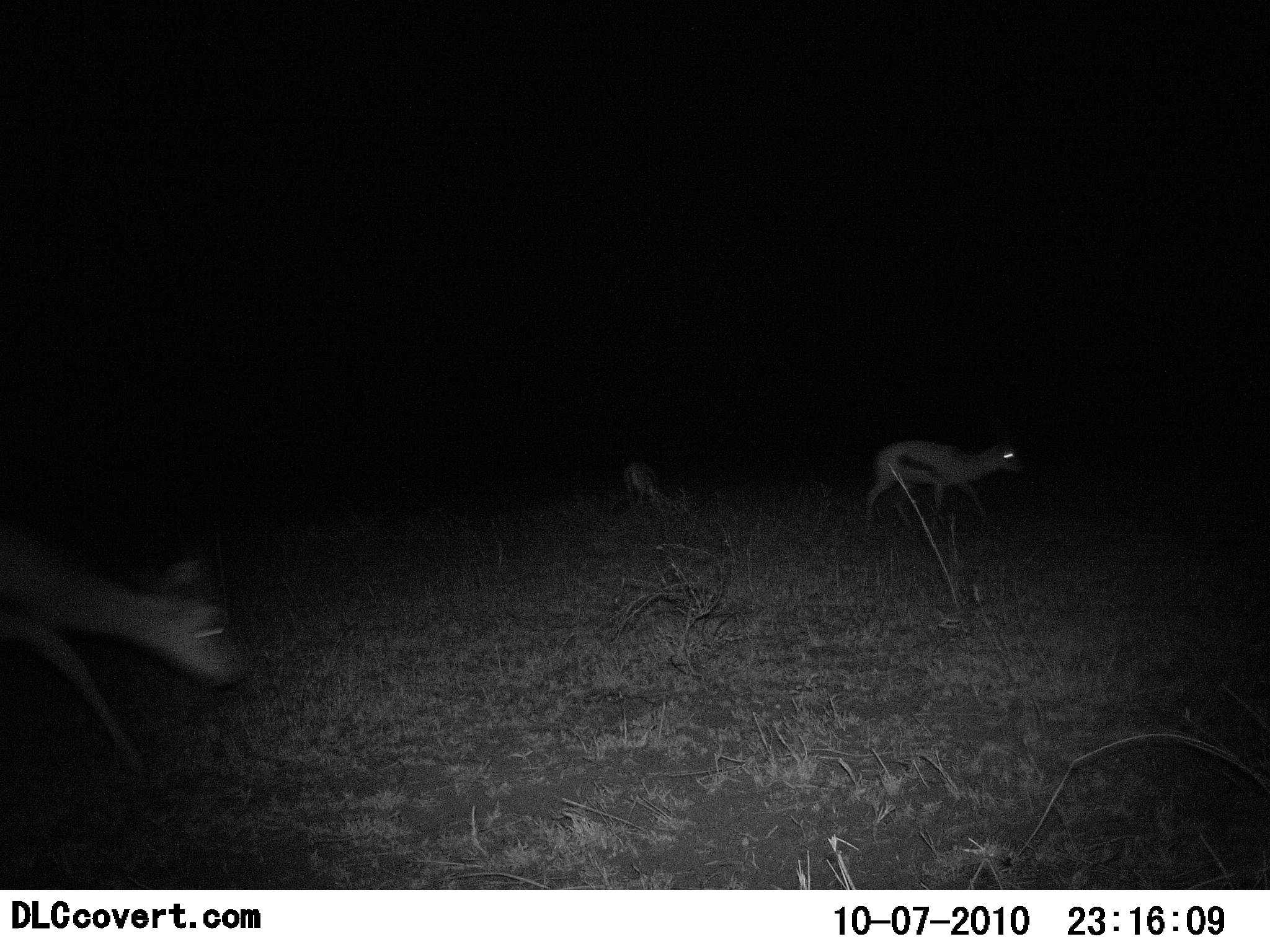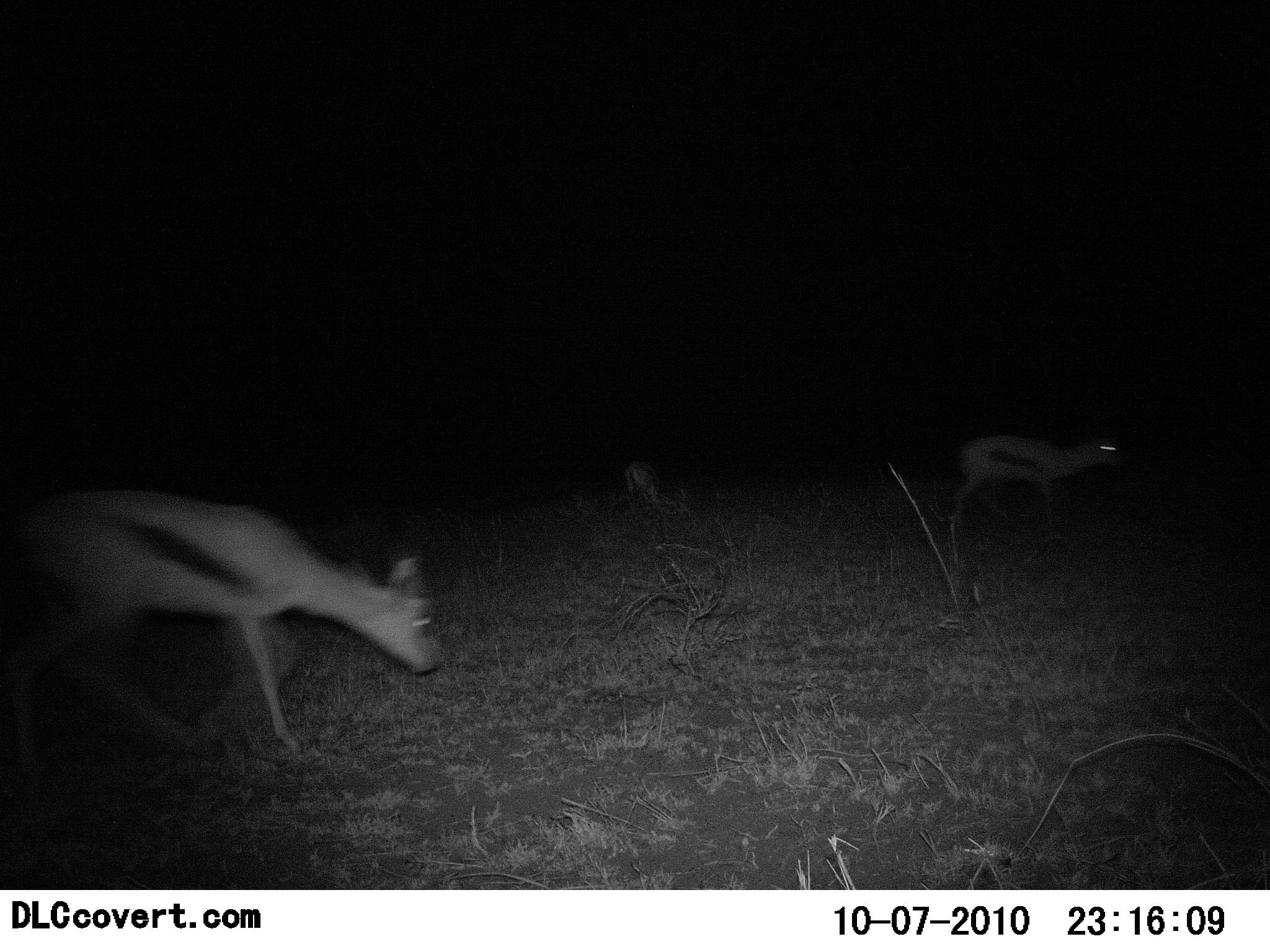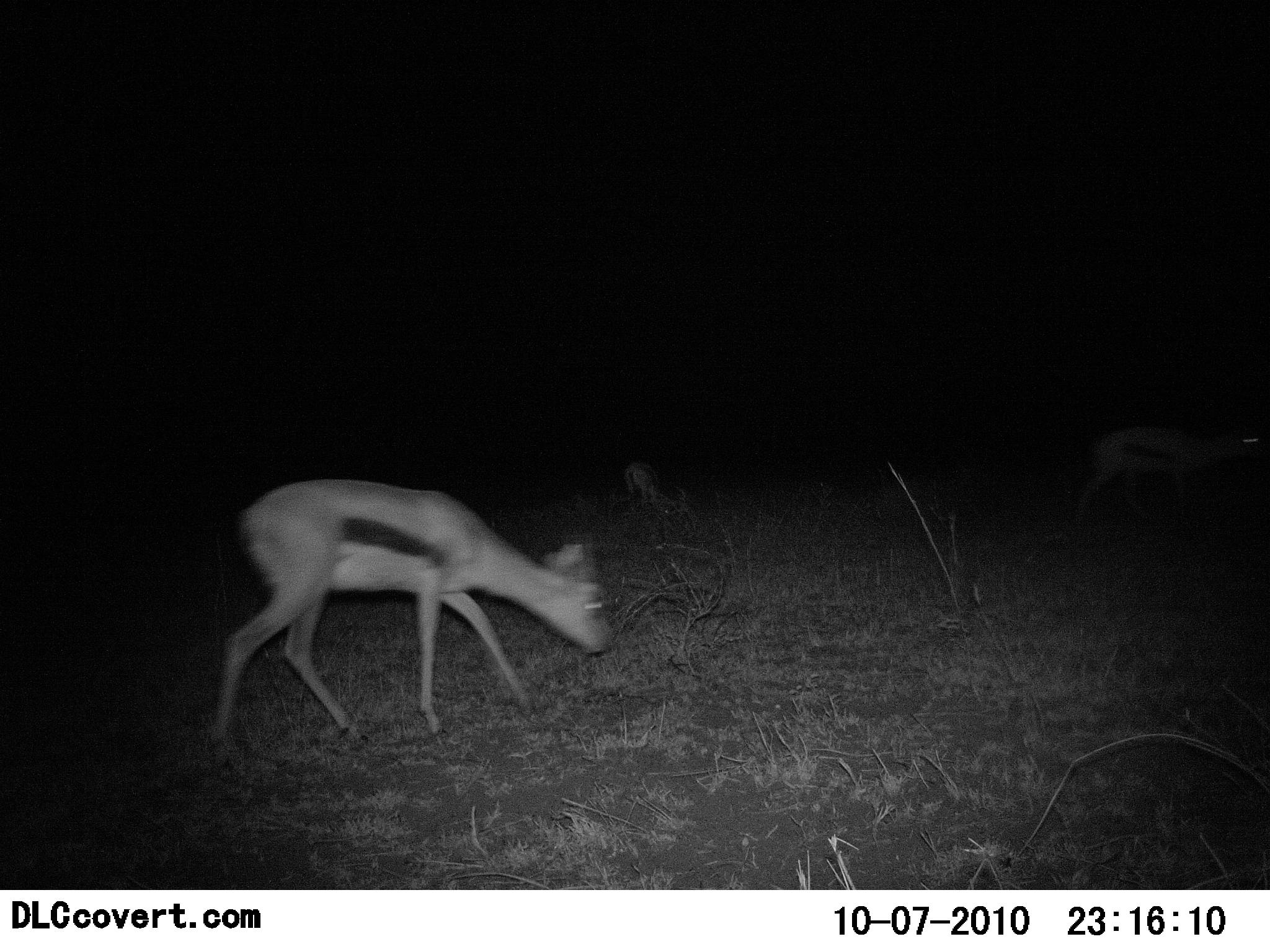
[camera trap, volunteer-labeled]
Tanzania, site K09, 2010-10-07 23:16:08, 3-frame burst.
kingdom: Animalia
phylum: Chordata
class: Mammalia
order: Artiodactyla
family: Bovidae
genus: Eudorcas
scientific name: Eudorcas thomsonii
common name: thomson's gazelle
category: gazellethomsons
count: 2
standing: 21%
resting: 0%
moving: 86%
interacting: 0%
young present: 0%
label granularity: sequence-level